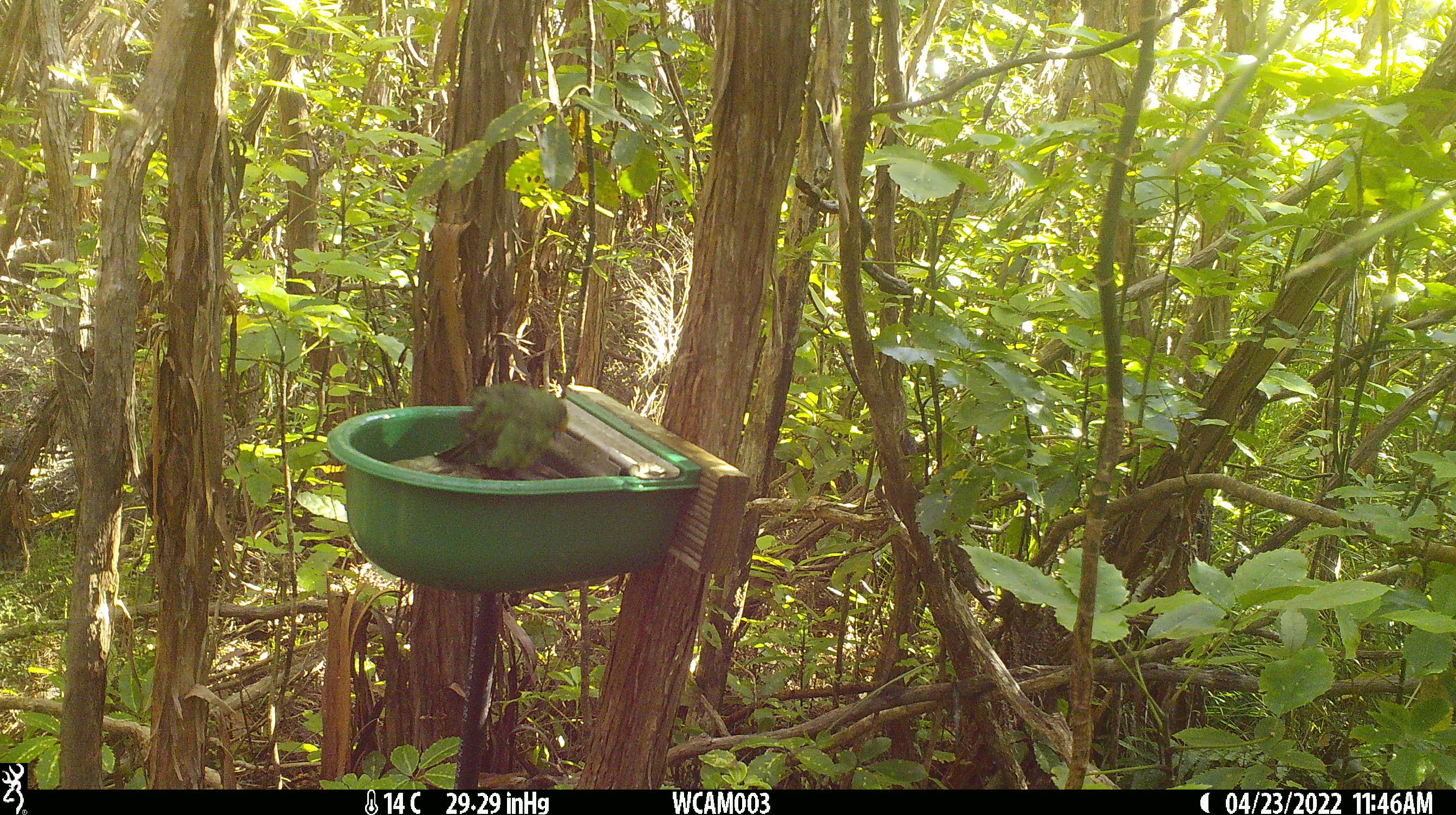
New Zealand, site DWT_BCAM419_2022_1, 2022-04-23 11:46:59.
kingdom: Animalia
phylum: Chordata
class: Aves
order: Psittaciformes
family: Psittaculidae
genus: Cyanoramphus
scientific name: Cyanoramphus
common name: parakeet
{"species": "parakeet (Cyanoramphus)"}